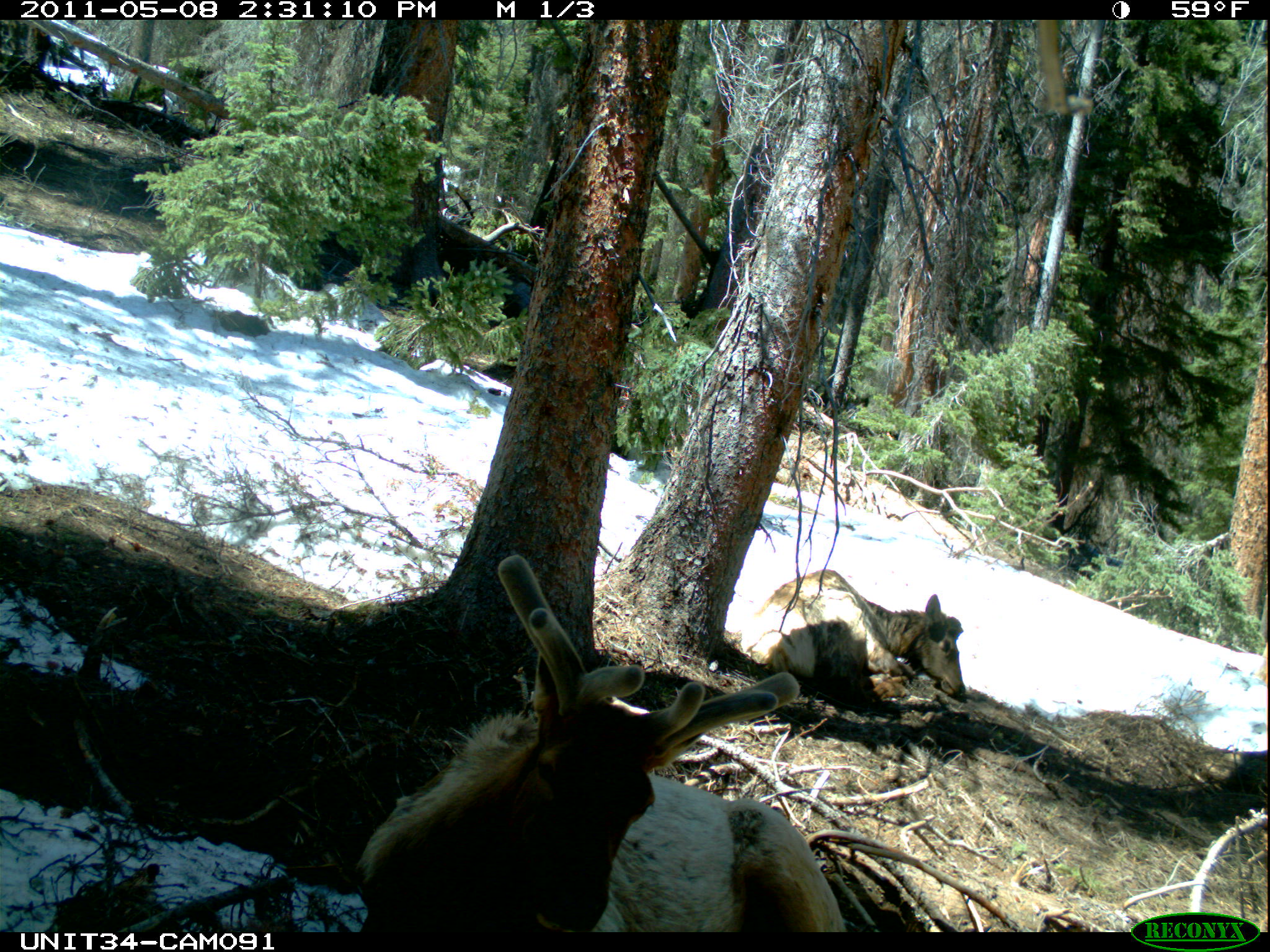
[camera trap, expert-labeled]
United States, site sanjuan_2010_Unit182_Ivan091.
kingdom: Animalia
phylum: Chordata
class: Mammalia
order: Artiodactyla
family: Cervidae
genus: Cervus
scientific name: Cervus elaphus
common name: red deer